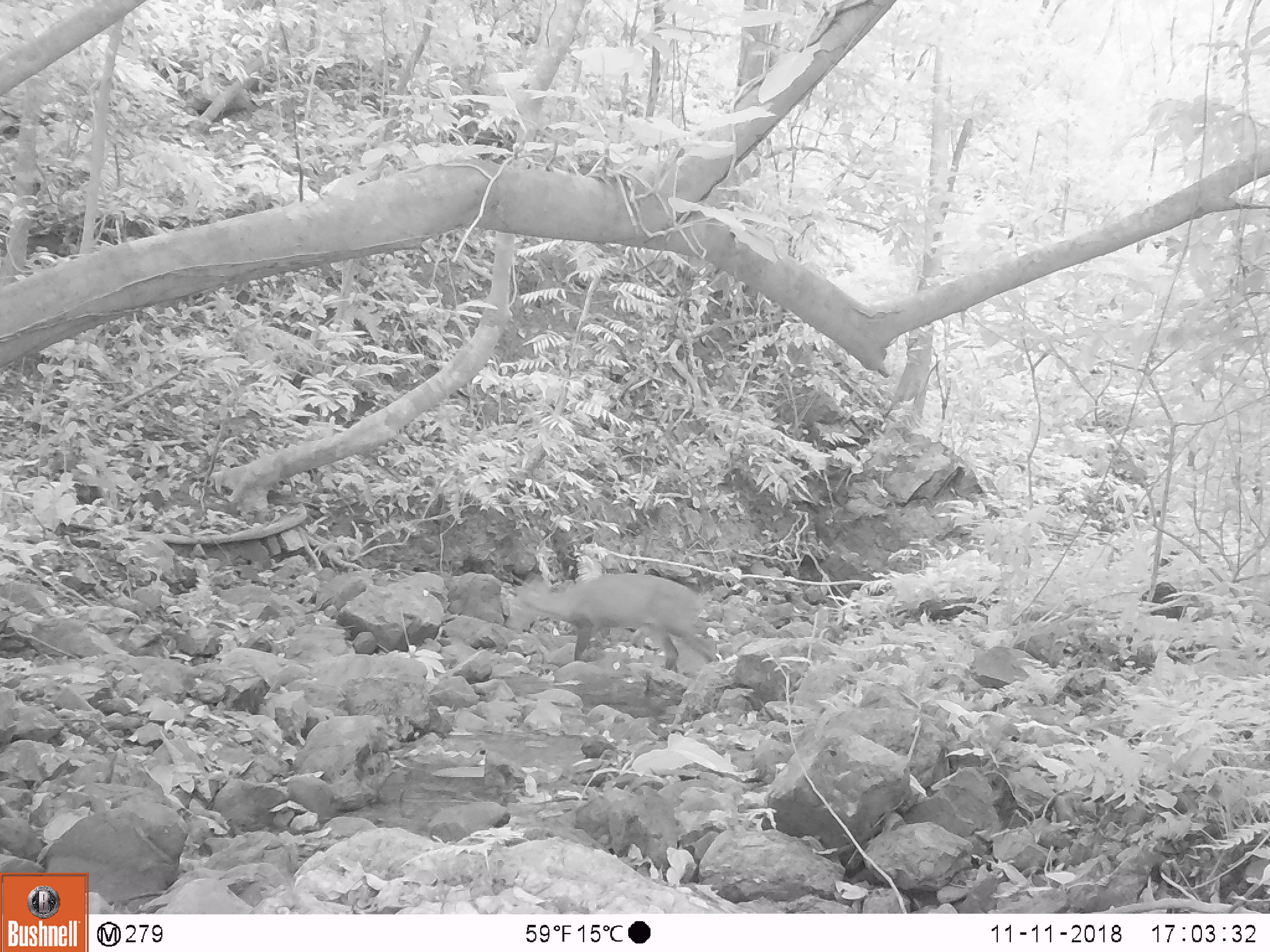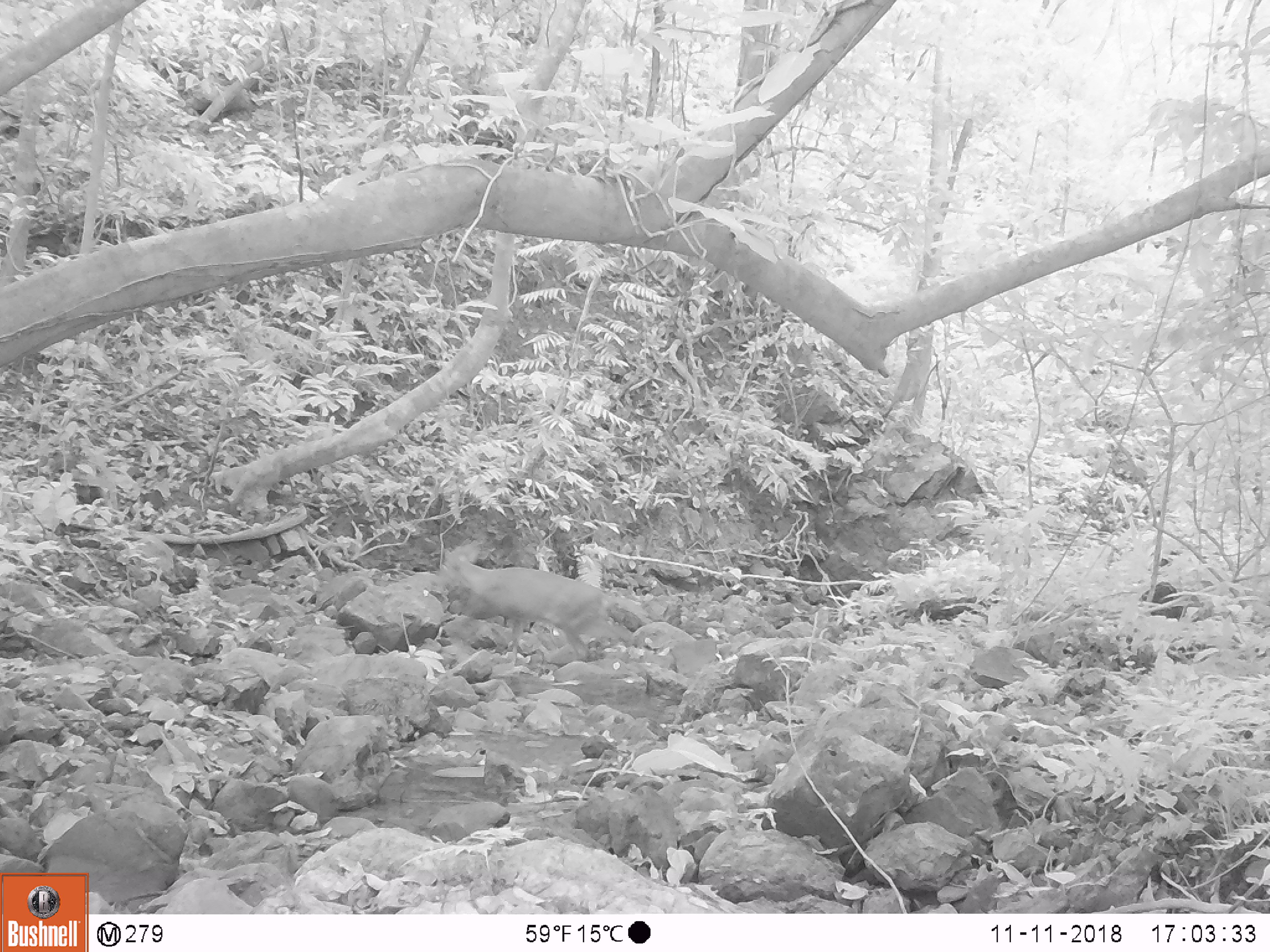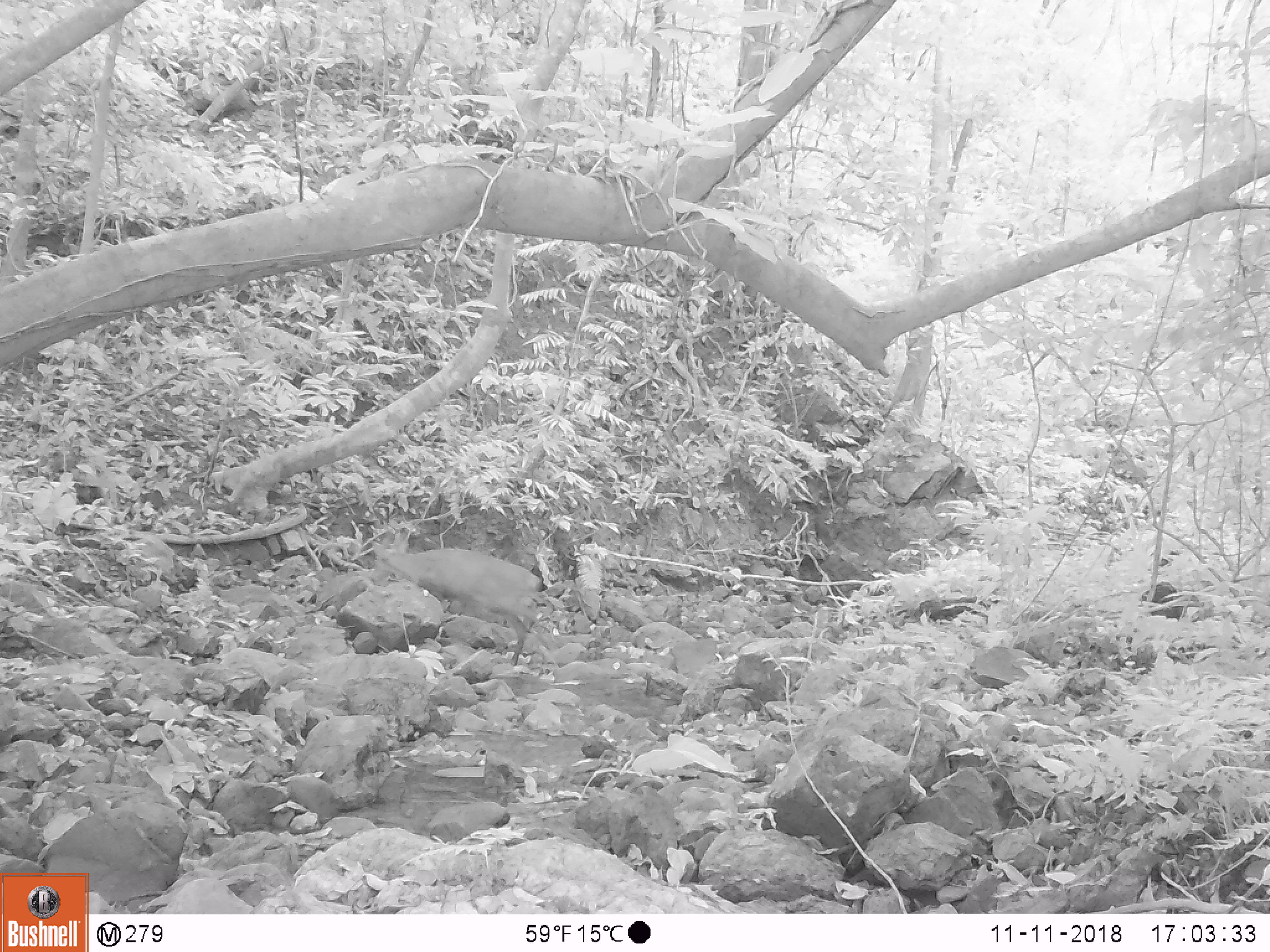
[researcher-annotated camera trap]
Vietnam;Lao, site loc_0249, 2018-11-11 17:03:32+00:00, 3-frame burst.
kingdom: Animalia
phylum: Chordata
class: Mammalia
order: Artiodactyla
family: Cervidae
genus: Muntiacus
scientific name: Muntiacus vuquangensis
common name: large-antlered muntjac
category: large antlered muntjac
Large antlered muntjac (large-antlered muntjac) (Muntiacus vuquangensis). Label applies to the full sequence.